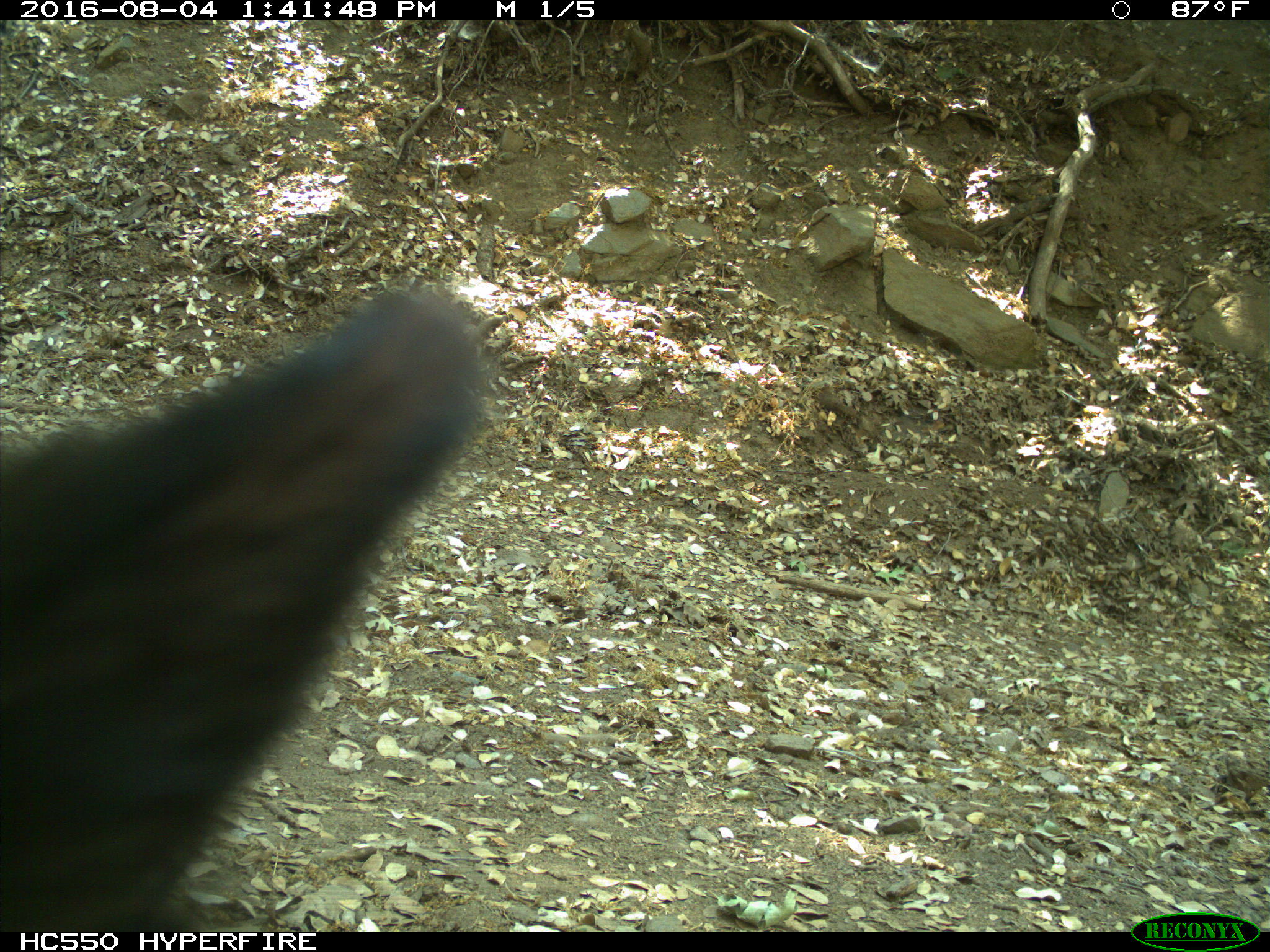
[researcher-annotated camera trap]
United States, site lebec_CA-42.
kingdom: Animalia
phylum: Chordata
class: Mammalia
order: Carnivora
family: Ursidae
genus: Ursus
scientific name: Ursus americanus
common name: american black bear